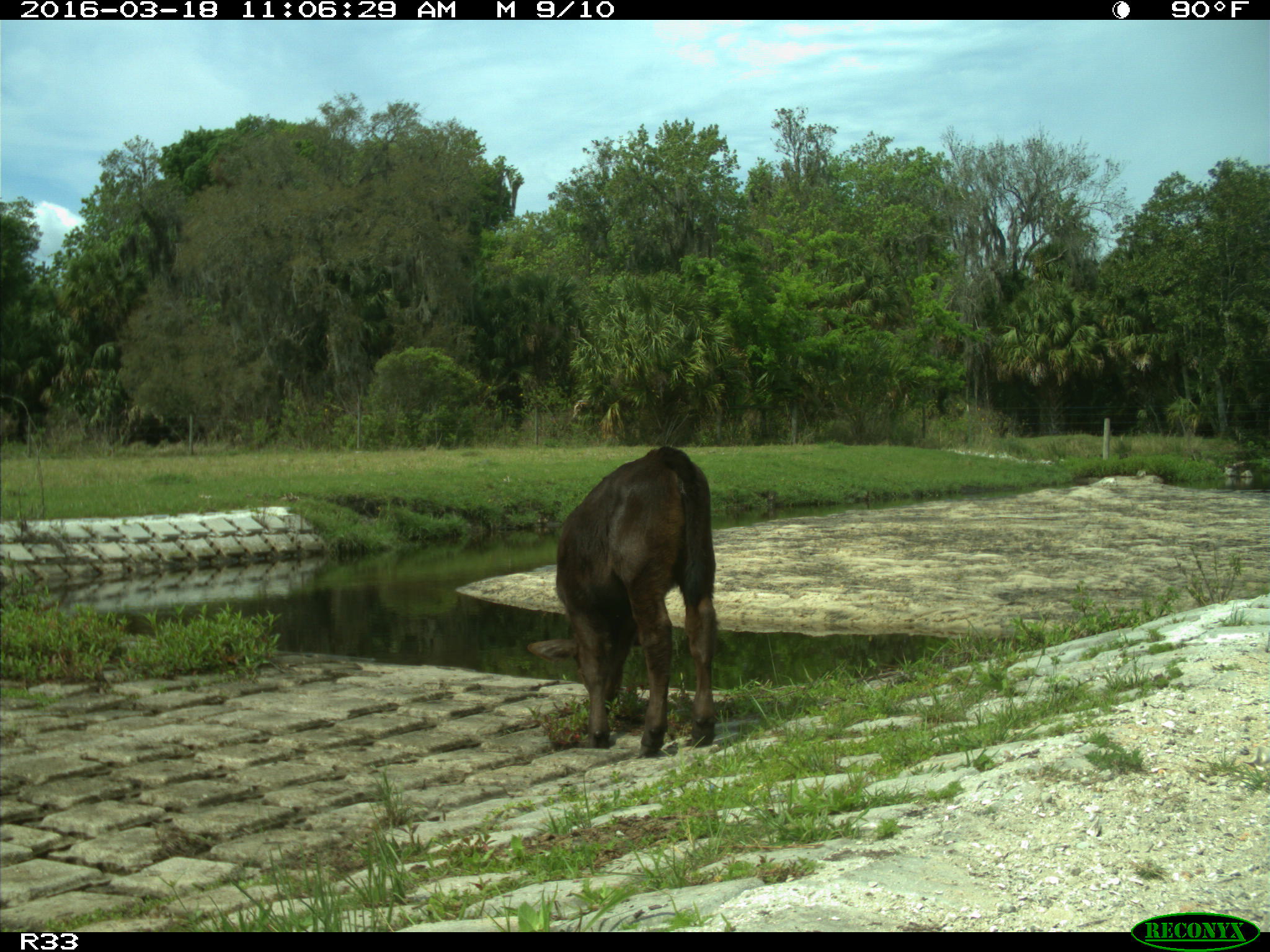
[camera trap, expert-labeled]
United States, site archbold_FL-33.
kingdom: Animalia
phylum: Chordata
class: Mammalia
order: Artiodactyla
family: Bovidae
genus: Bos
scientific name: Bos taurus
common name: domestic cow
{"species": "Bos taurus (domestic cow)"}